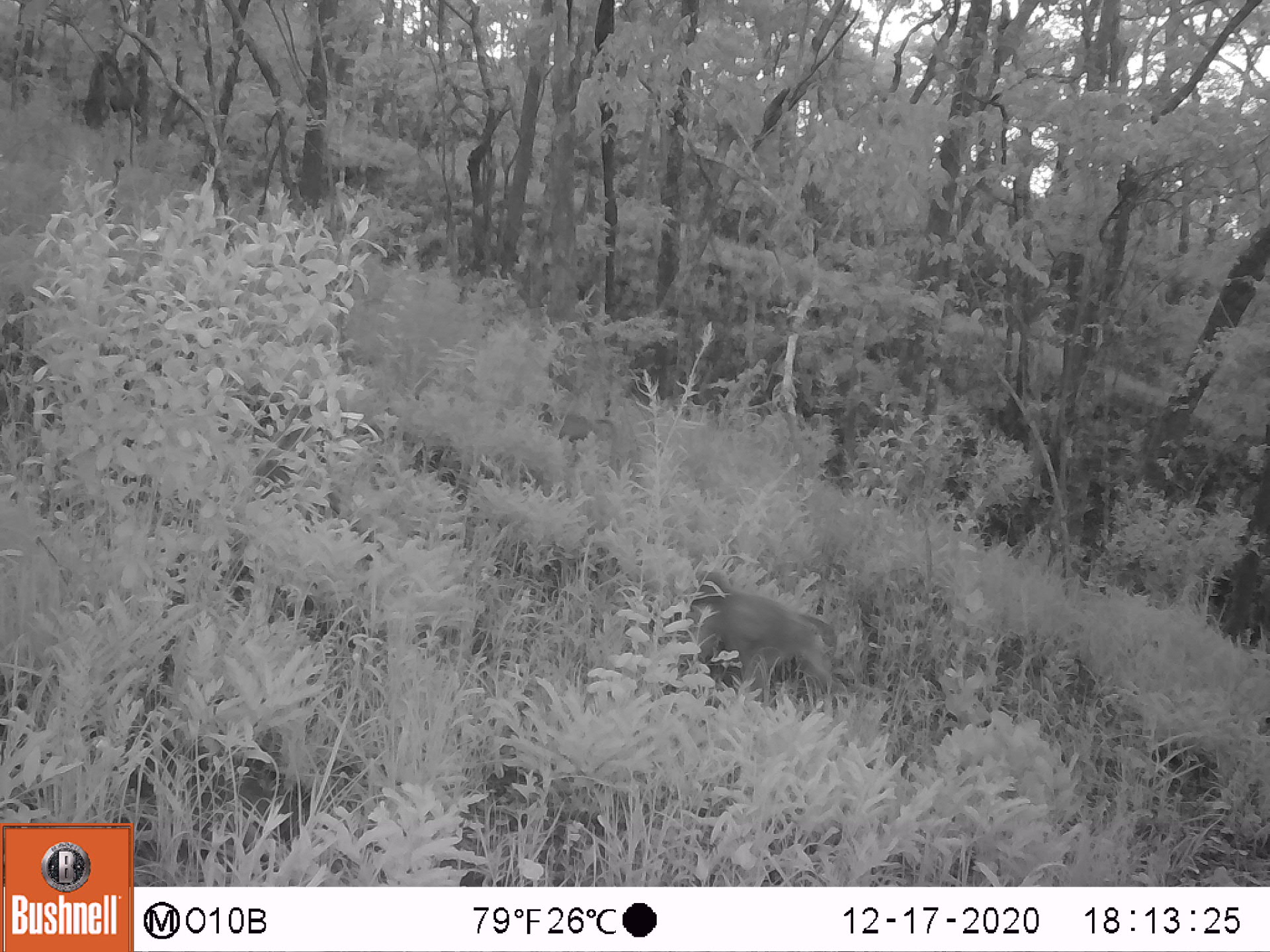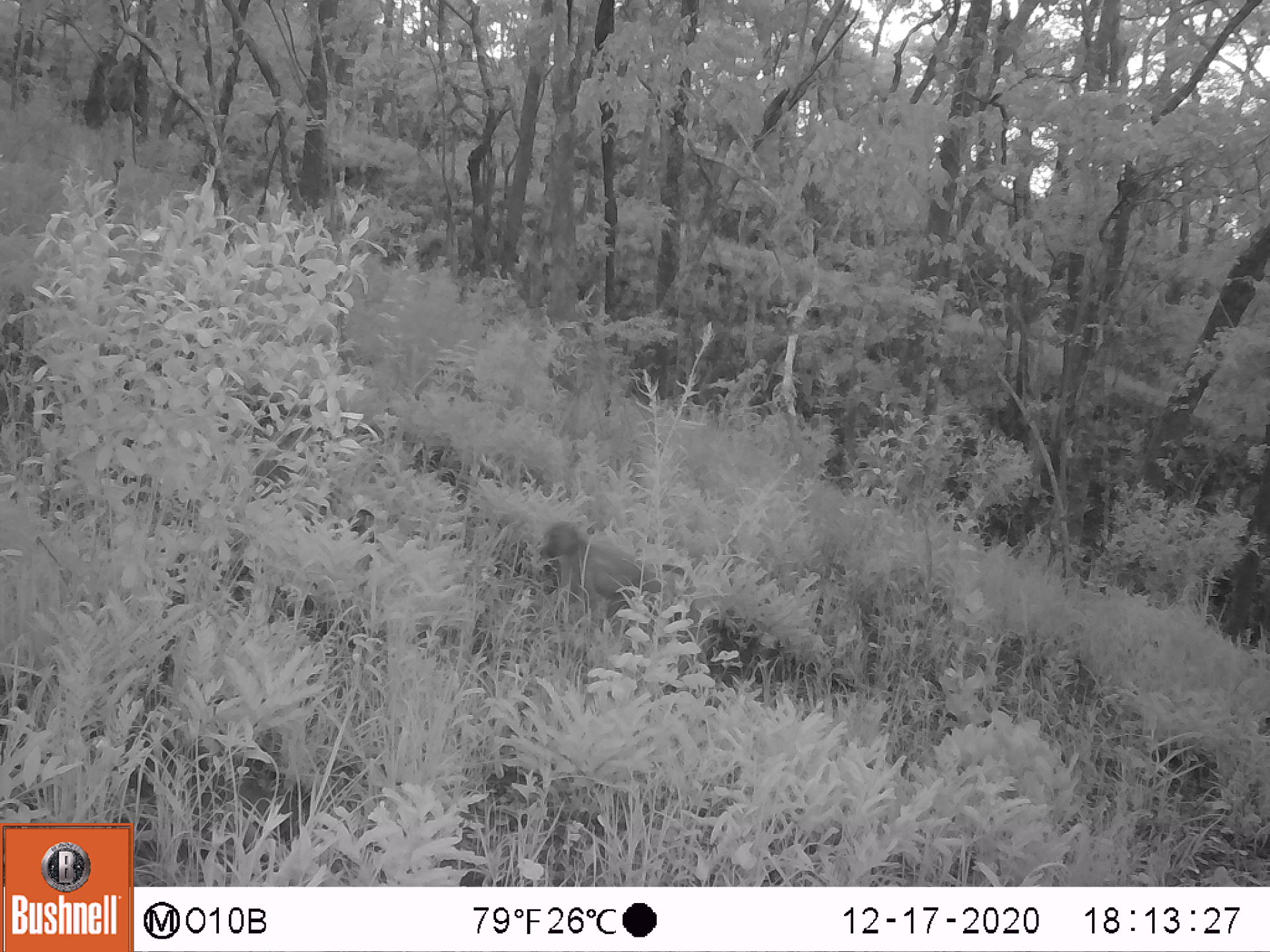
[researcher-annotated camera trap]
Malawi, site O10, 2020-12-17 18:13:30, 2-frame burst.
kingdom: Animalia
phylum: Chordata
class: Mammalia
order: Primates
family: Cercopithecidae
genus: Papio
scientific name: Papio cynocephalus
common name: yellow baboon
Yellow baboon (Papio cynocephalus), count 2.